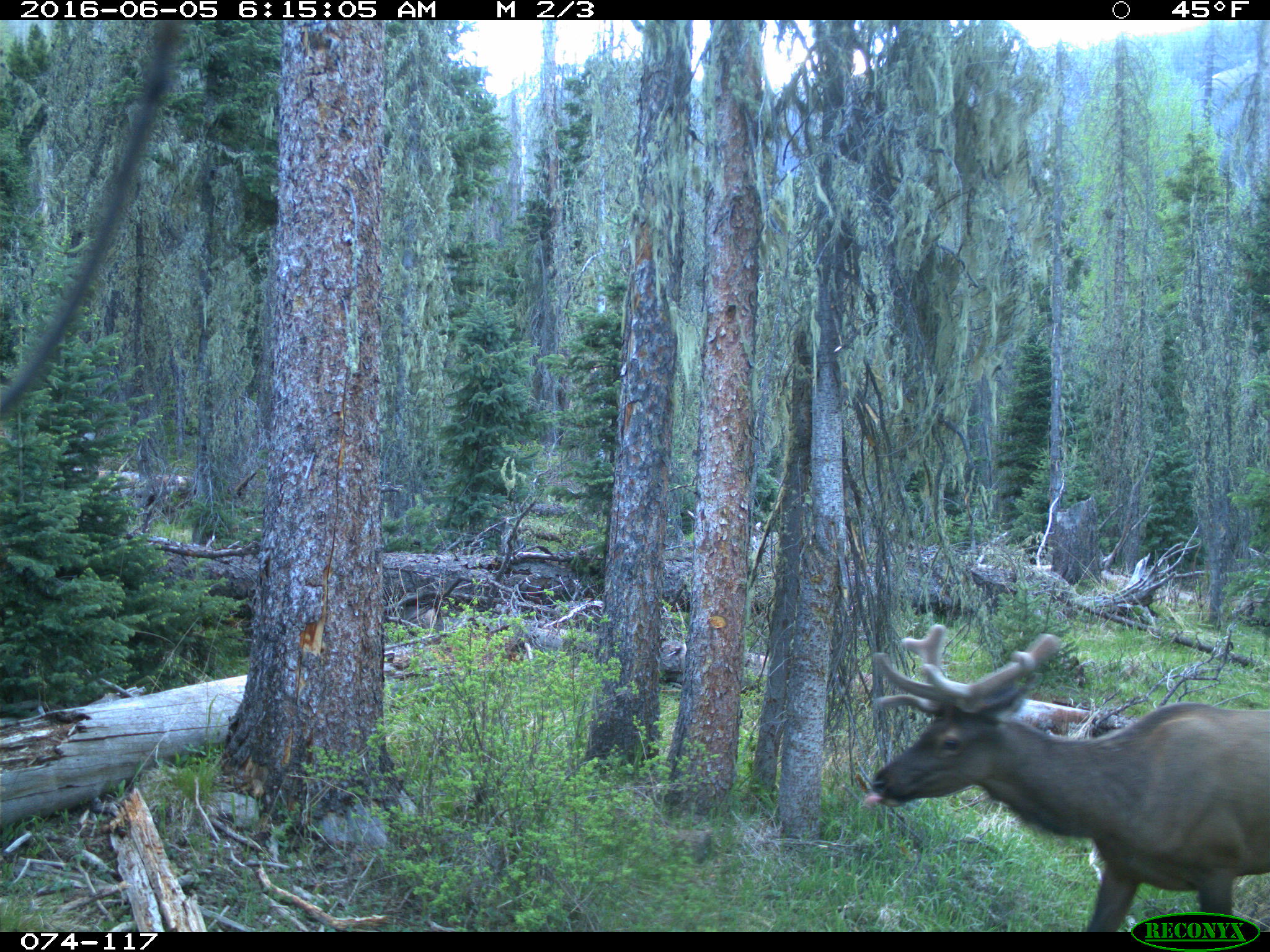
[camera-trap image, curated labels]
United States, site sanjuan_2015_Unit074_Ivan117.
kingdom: Animalia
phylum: Chordata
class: Mammalia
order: Artiodactyla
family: Cervidae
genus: Cervus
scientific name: Cervus elaphus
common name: red deer